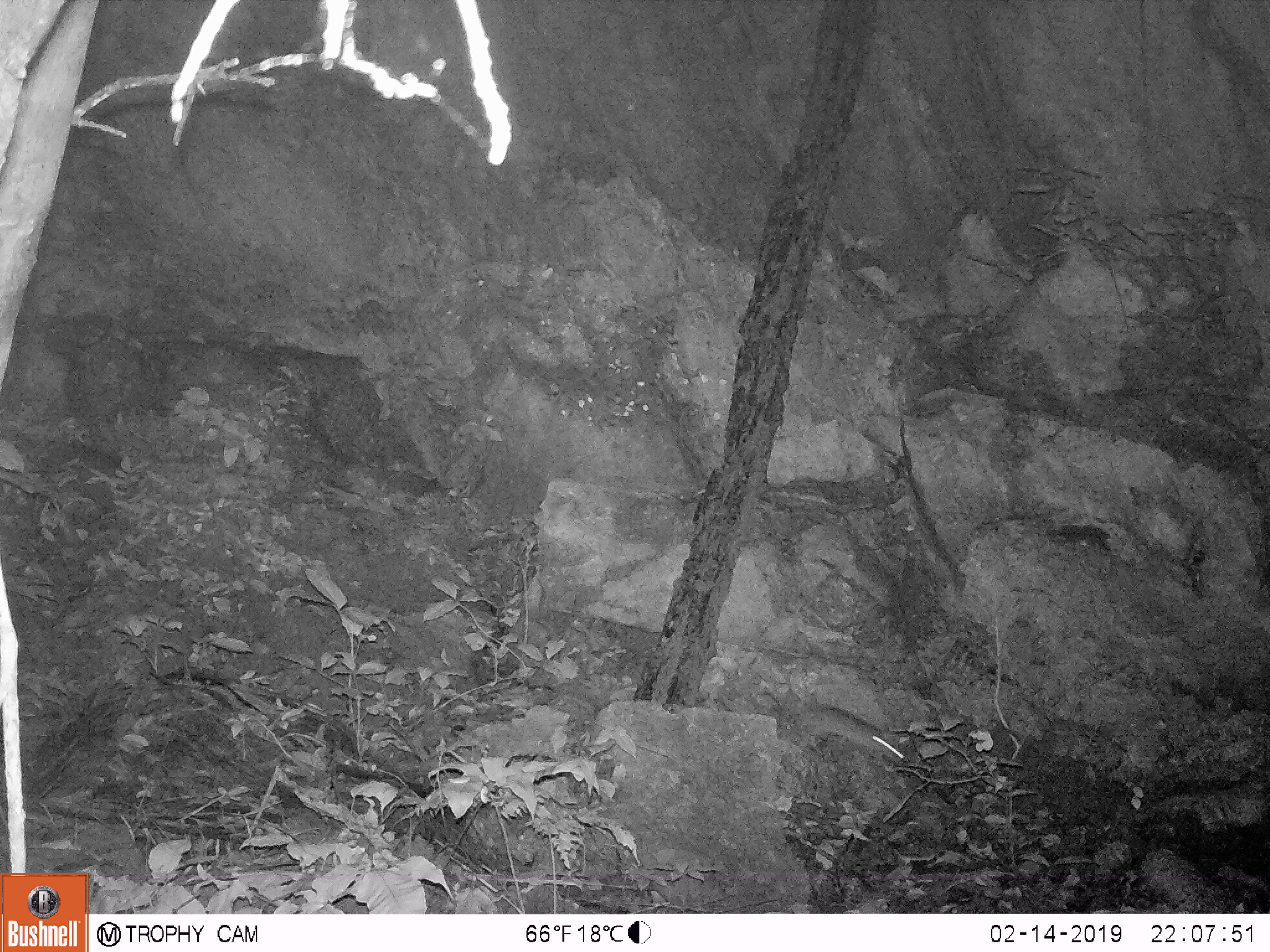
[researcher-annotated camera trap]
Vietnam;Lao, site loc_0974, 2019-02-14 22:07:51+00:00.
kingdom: Animalia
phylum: Chordata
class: Mammalia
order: Rodentia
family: Muridae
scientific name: Muridae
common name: old-world mice and rats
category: unidentified murid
Unidentified murid (old-world mice and rats) (Muridae). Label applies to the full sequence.